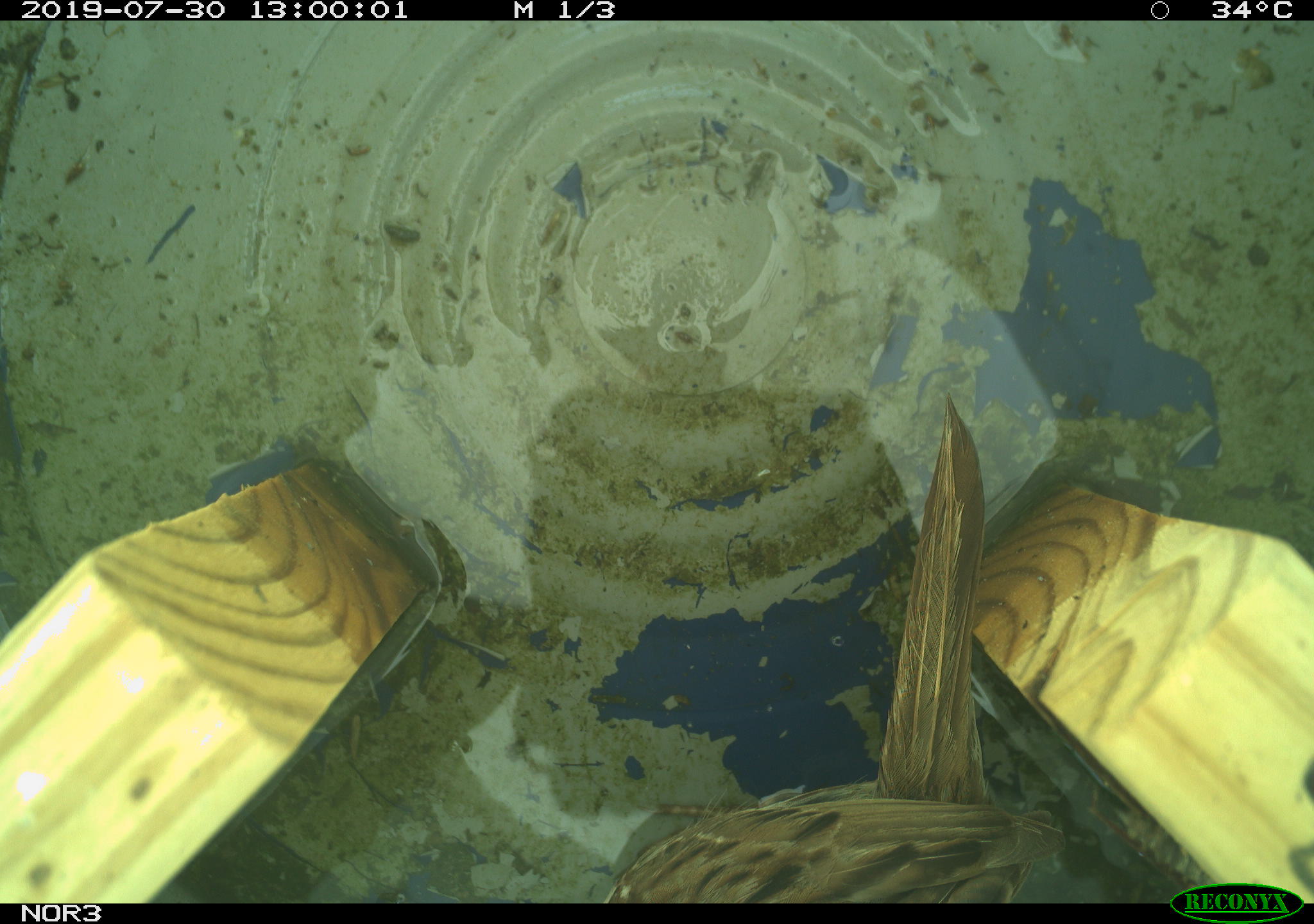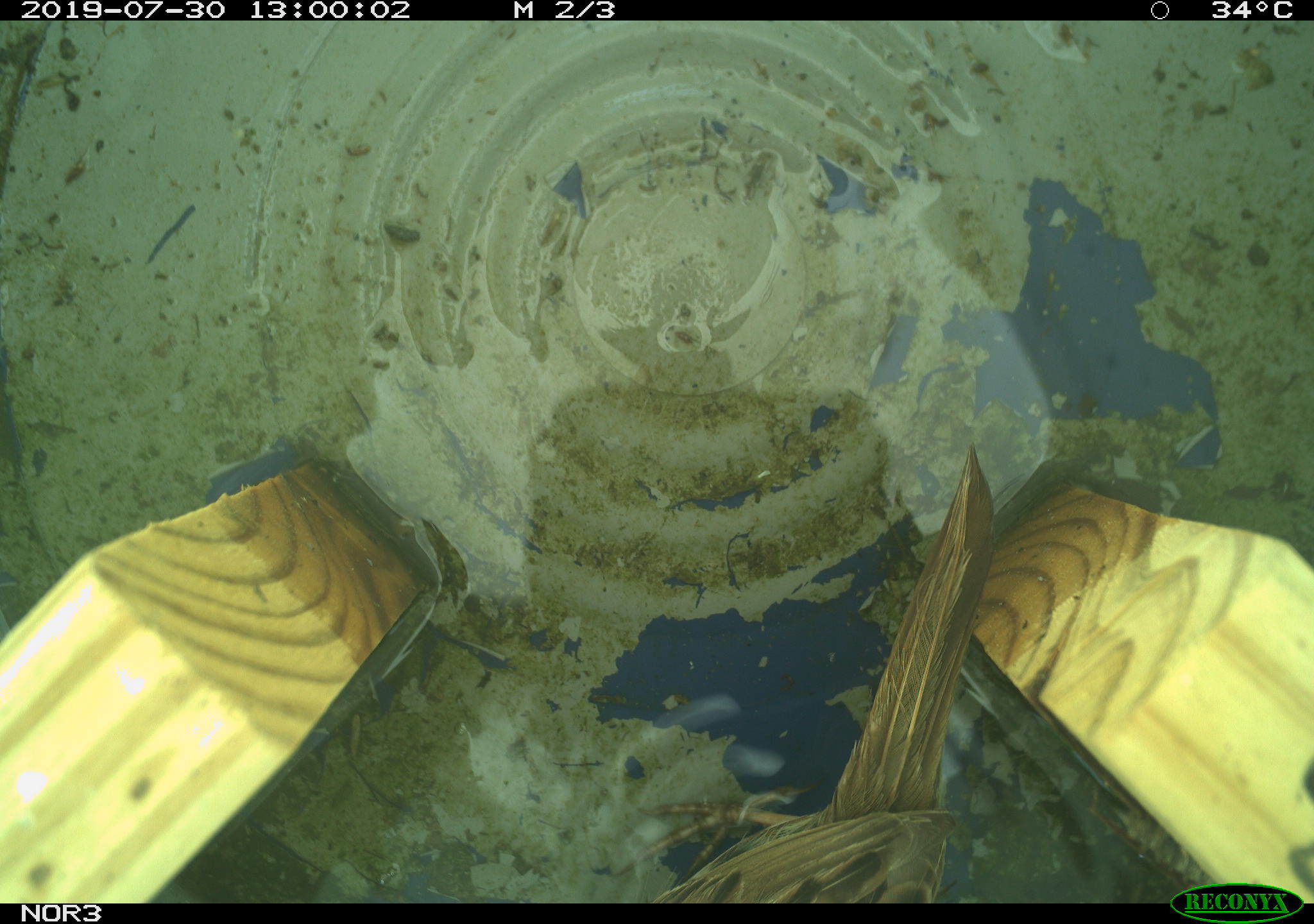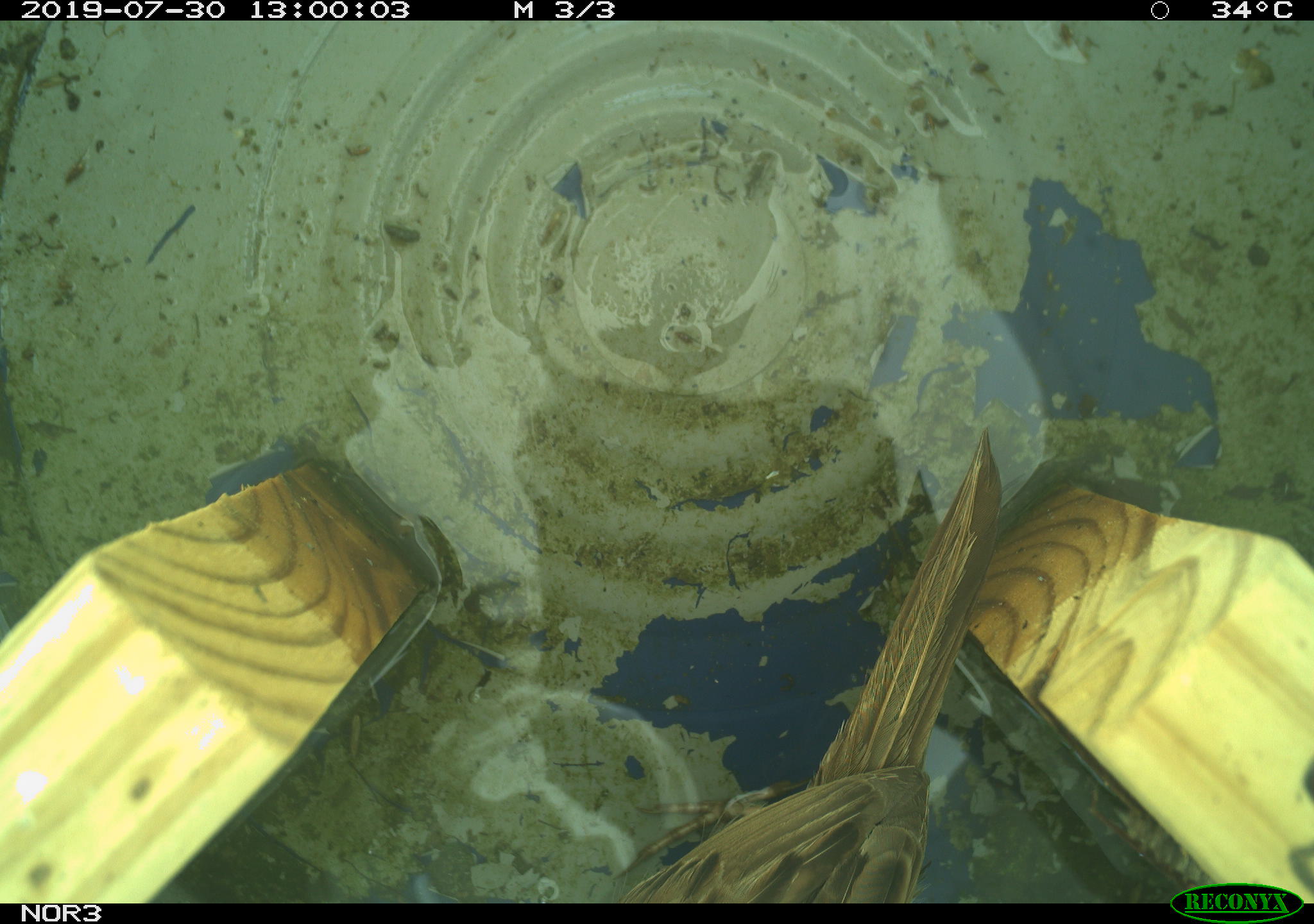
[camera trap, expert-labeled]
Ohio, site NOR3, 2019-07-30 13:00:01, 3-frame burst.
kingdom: Animalia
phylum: Chordata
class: Aves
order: Passeriformes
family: Passerellidae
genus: Melospiza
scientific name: Melospiza melodia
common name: song sparrow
Song sparrow (Melospiza melodia).